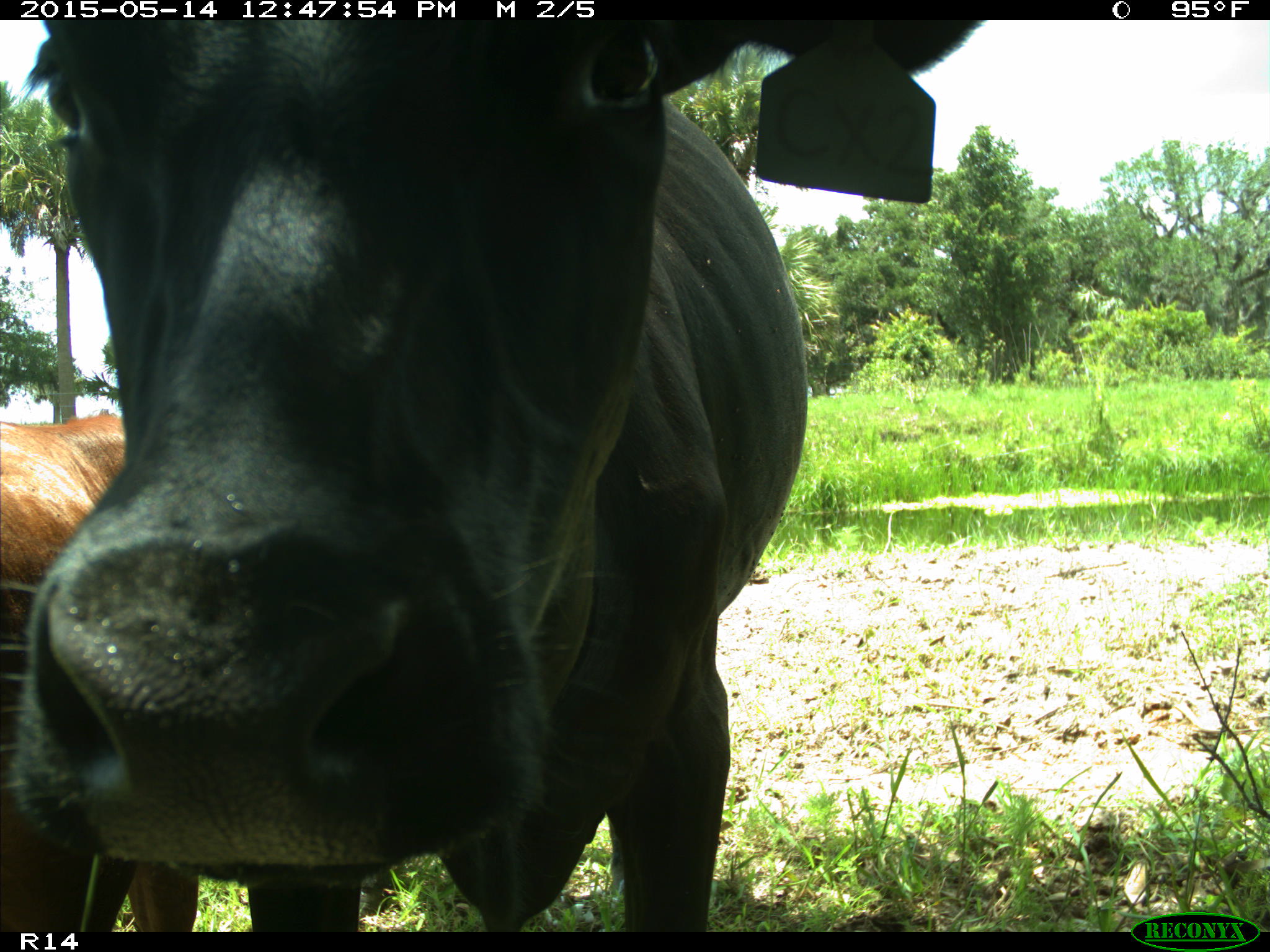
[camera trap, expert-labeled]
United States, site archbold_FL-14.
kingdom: Animalia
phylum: Chordata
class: Mammalia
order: Artiodactyla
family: Bovidae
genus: Bos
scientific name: Bos taurus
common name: domestic cow